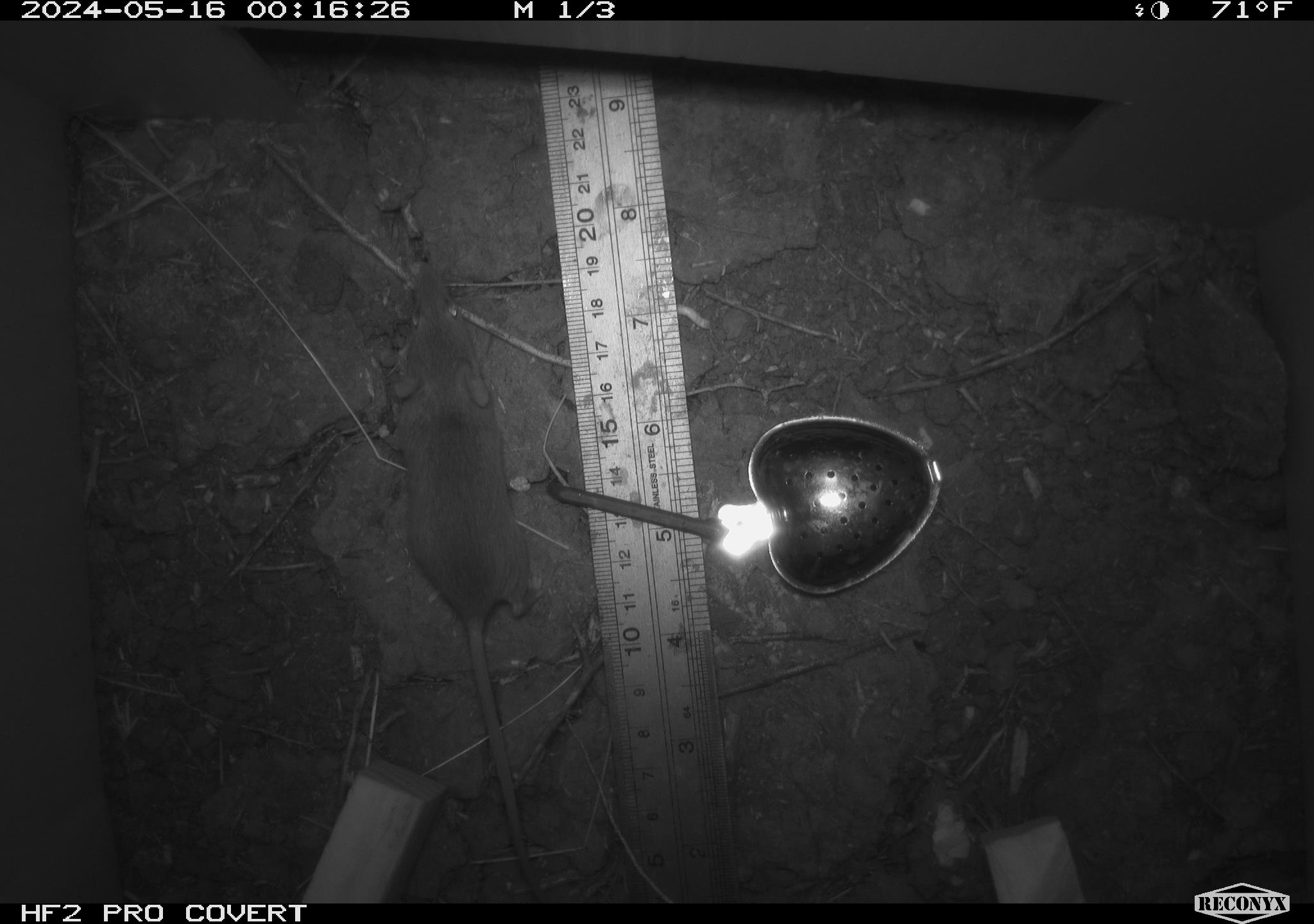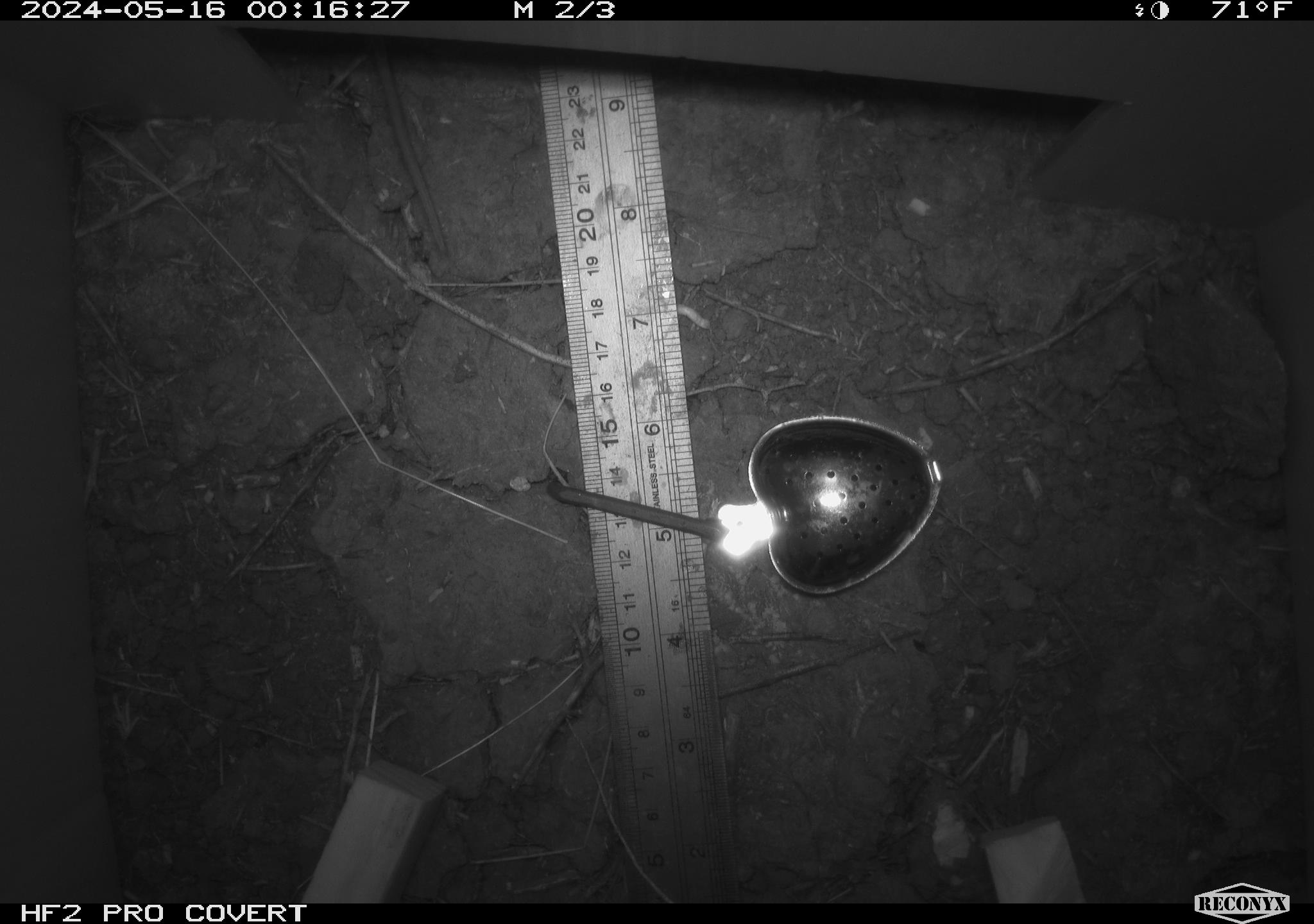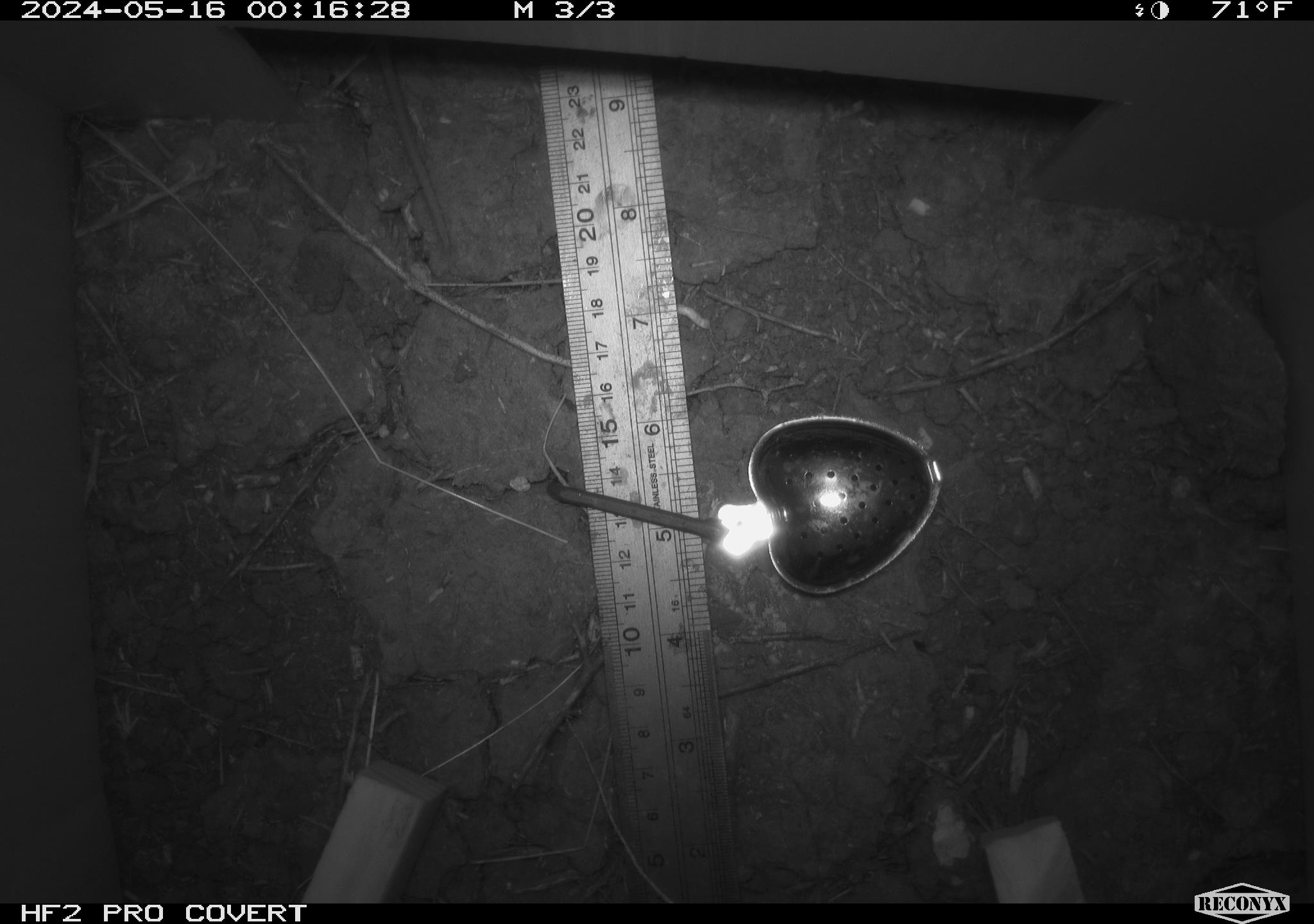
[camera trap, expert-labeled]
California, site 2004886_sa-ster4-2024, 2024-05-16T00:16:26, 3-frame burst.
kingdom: Animalia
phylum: Chordata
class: Mammalia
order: Rodentia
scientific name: Rodentia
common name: mouse species